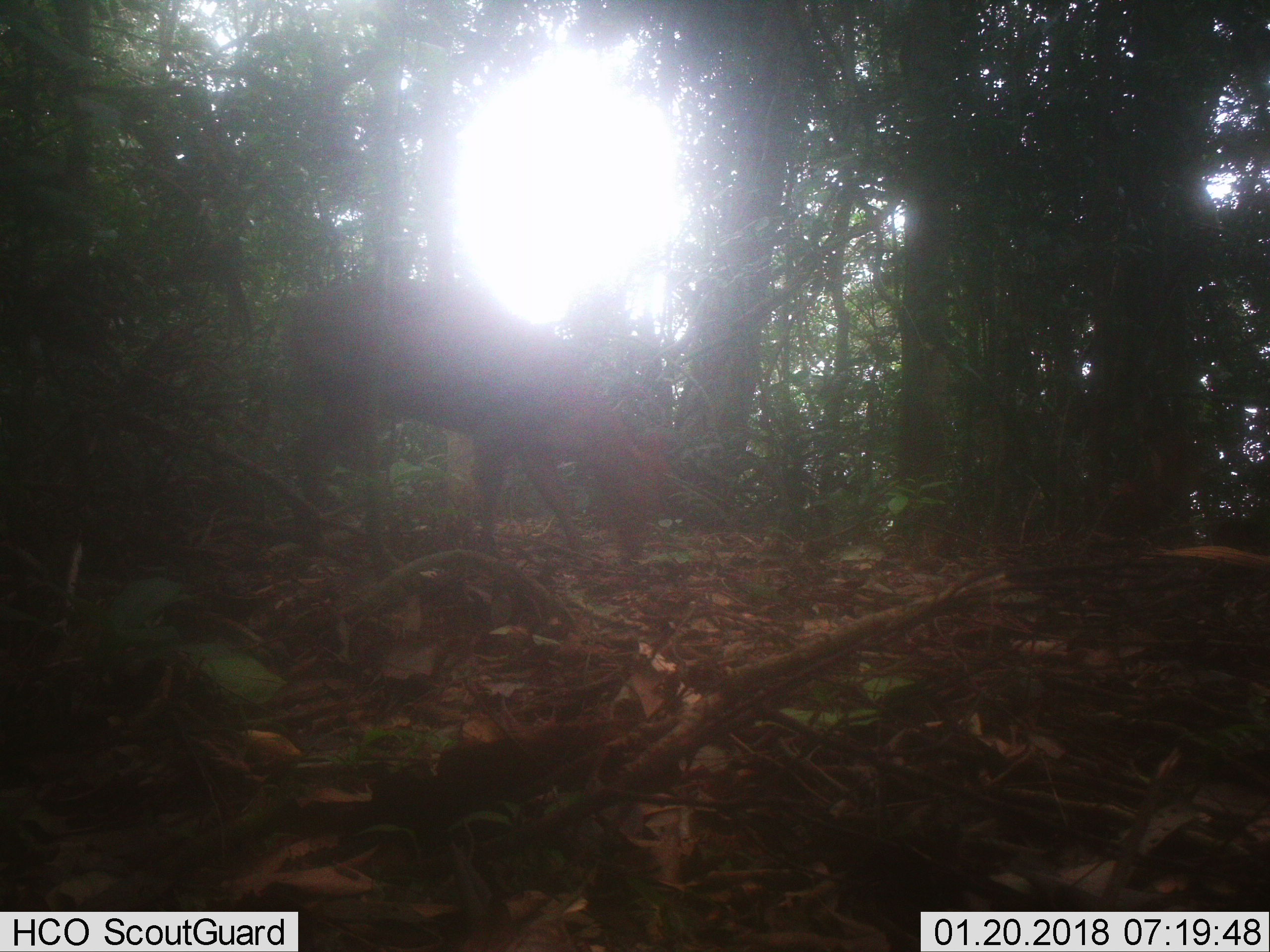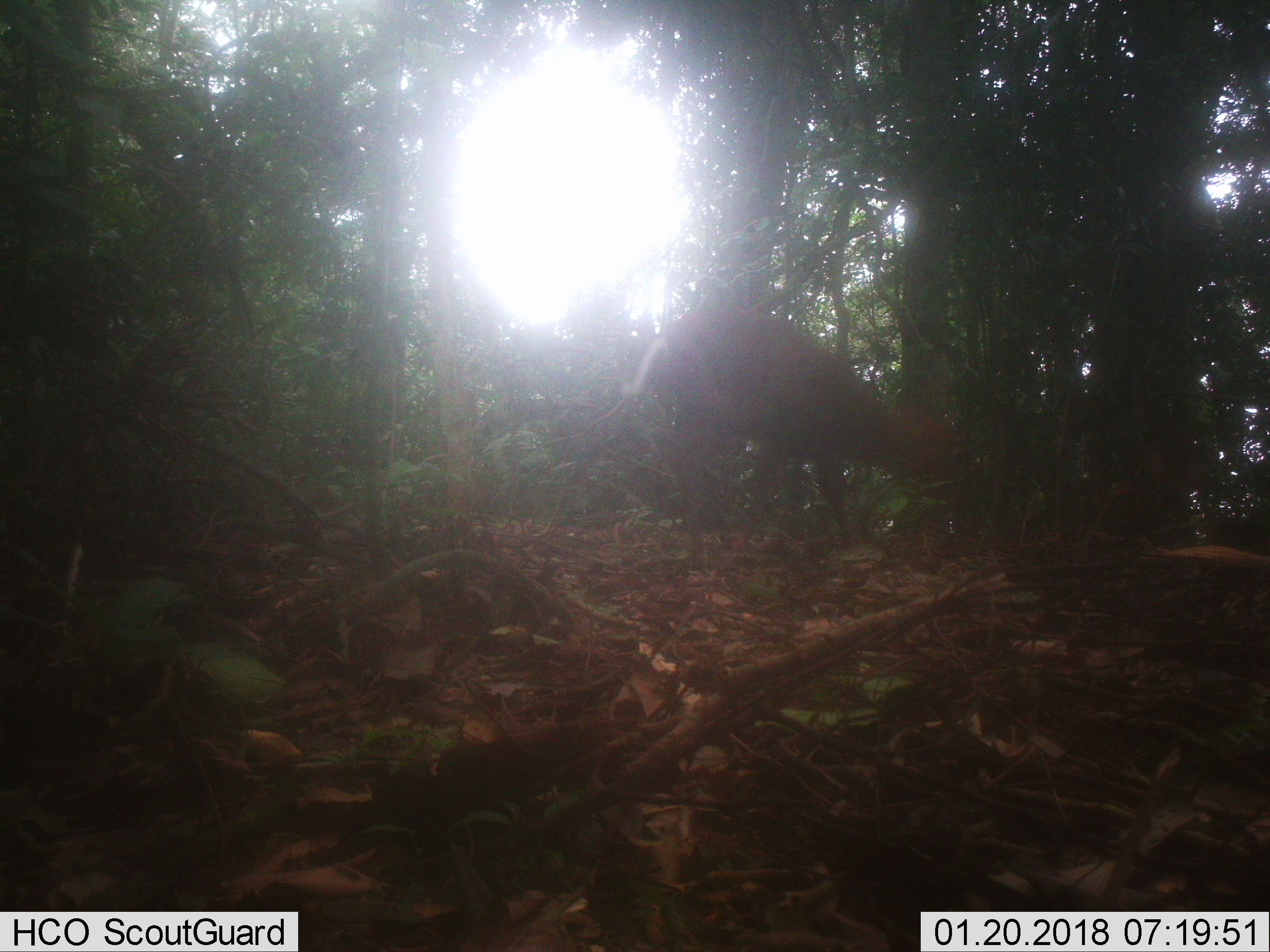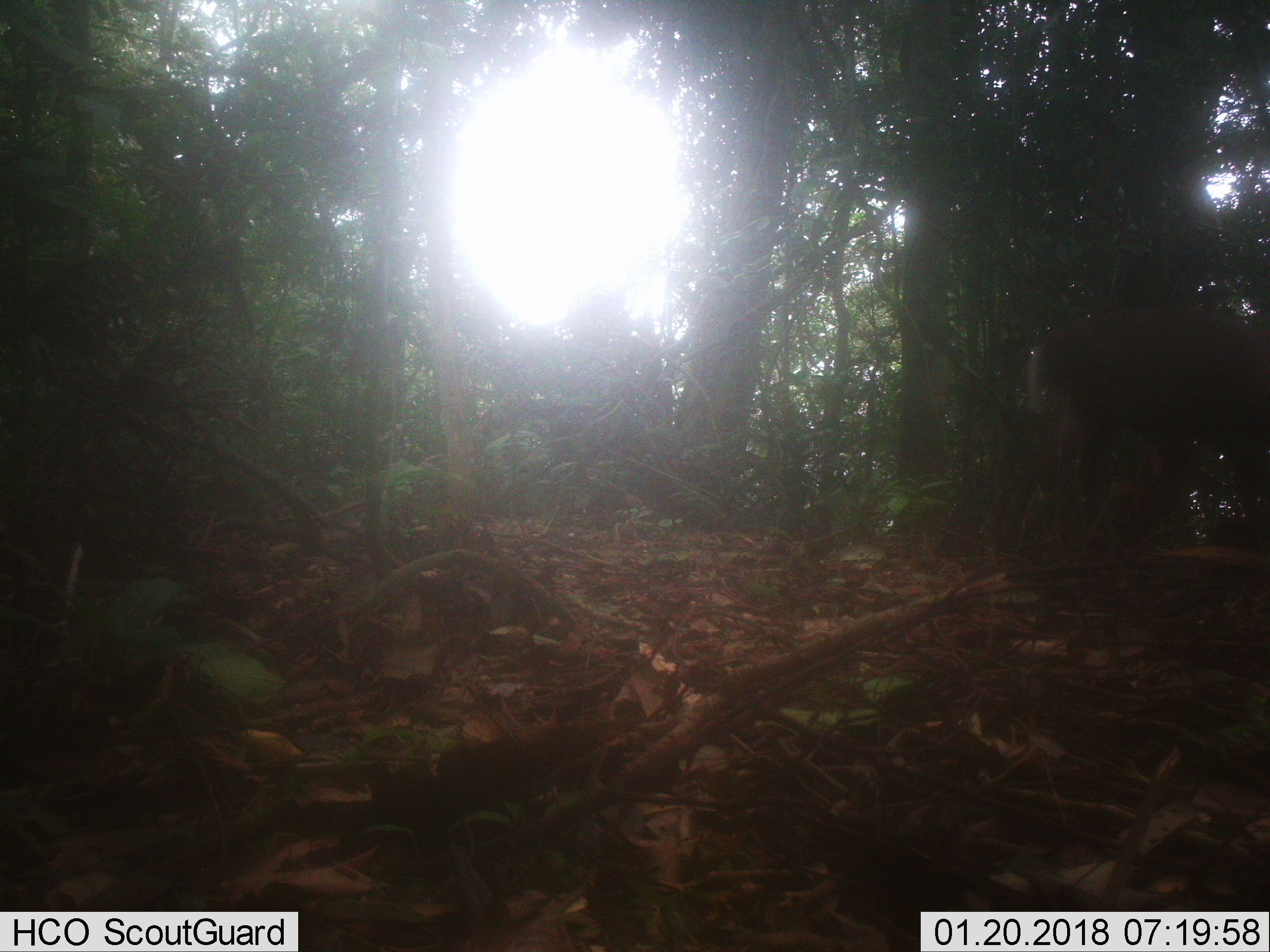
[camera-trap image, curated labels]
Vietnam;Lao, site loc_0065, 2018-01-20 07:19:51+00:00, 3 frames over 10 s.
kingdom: Animalia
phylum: Chordata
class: Mammalia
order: Artiodactyla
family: Cervidae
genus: Muntiacus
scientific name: Muntiacus rooseveltorum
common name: roosevelt's muntjac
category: roosevelts muntjac group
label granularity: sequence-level